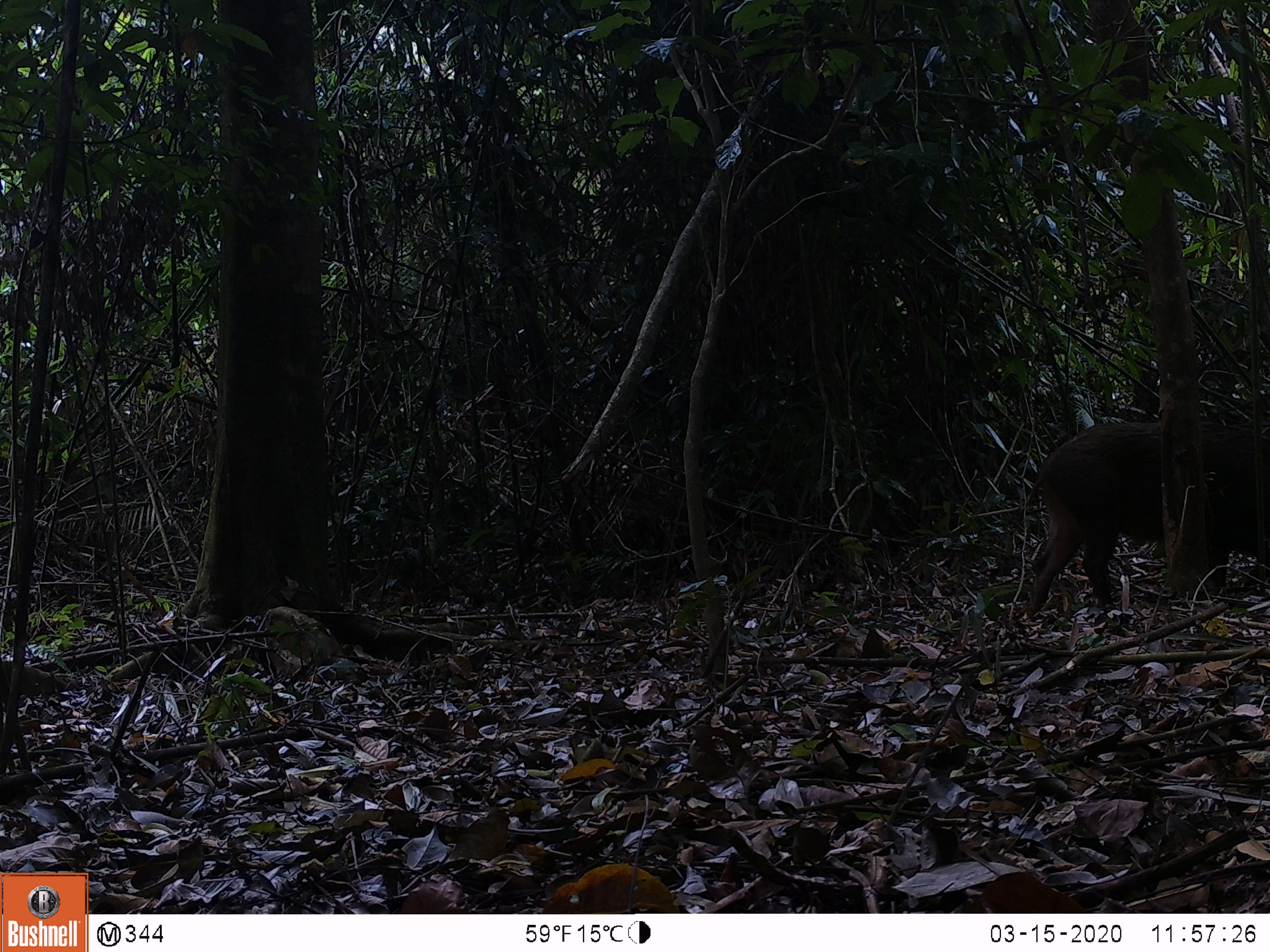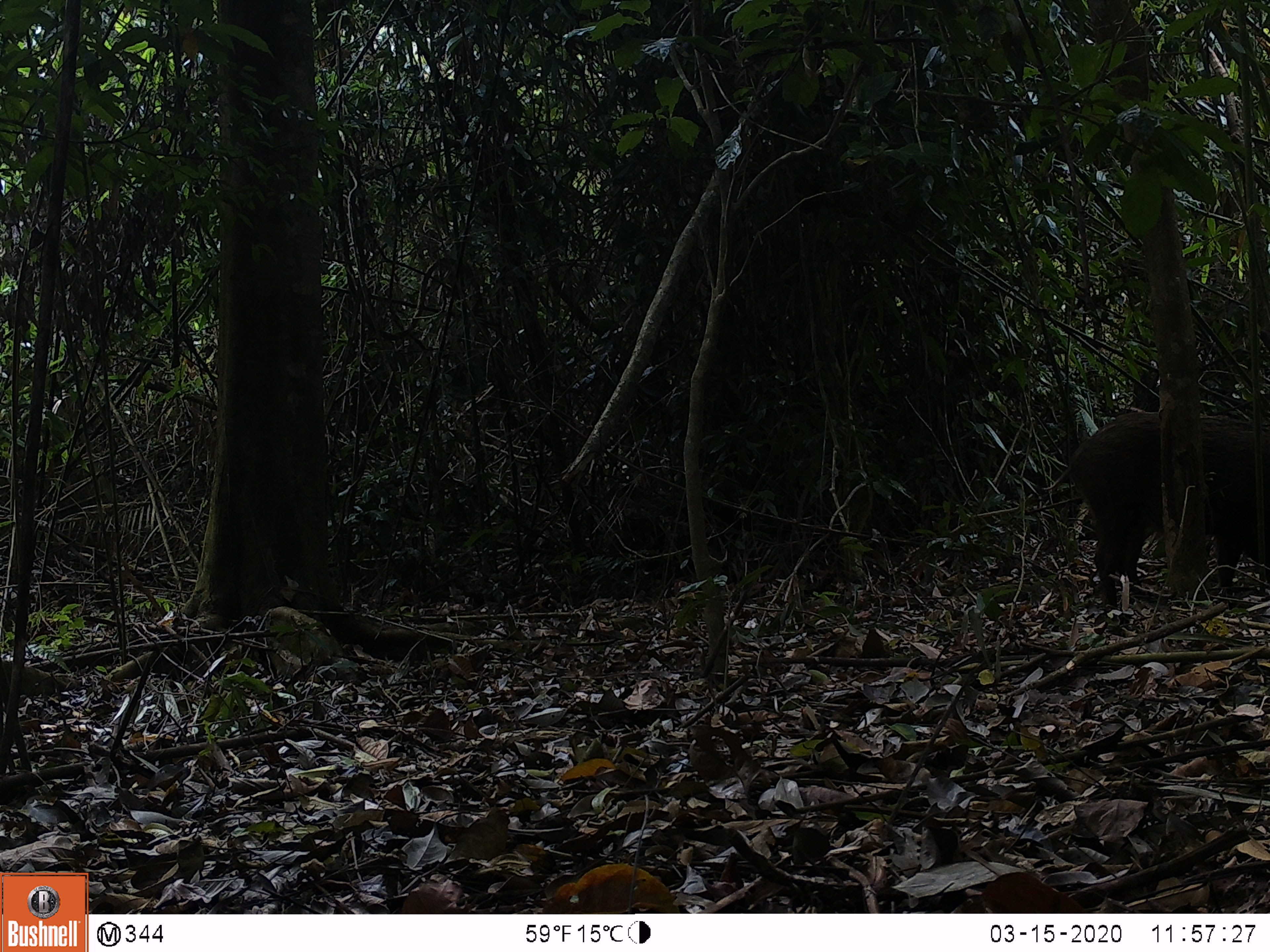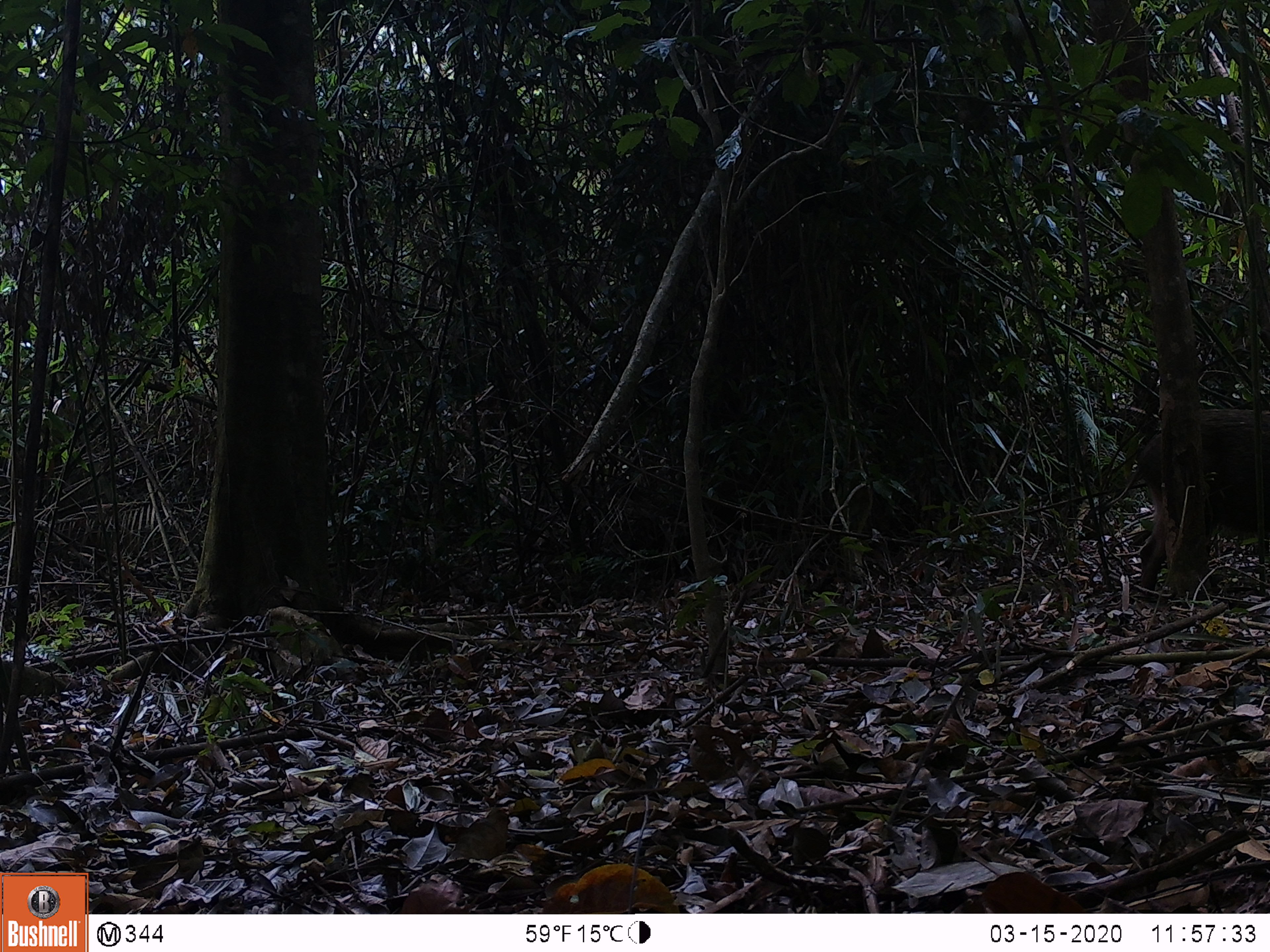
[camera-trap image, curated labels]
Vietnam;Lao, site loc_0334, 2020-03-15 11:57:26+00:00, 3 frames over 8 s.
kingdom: Animalia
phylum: Chordata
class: Mammalia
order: Artiodactyla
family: Suidae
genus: Sus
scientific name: Sus scrofa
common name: eurasian wild pig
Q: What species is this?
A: Eurasian wild pig (Sus scrofa).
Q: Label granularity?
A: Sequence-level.